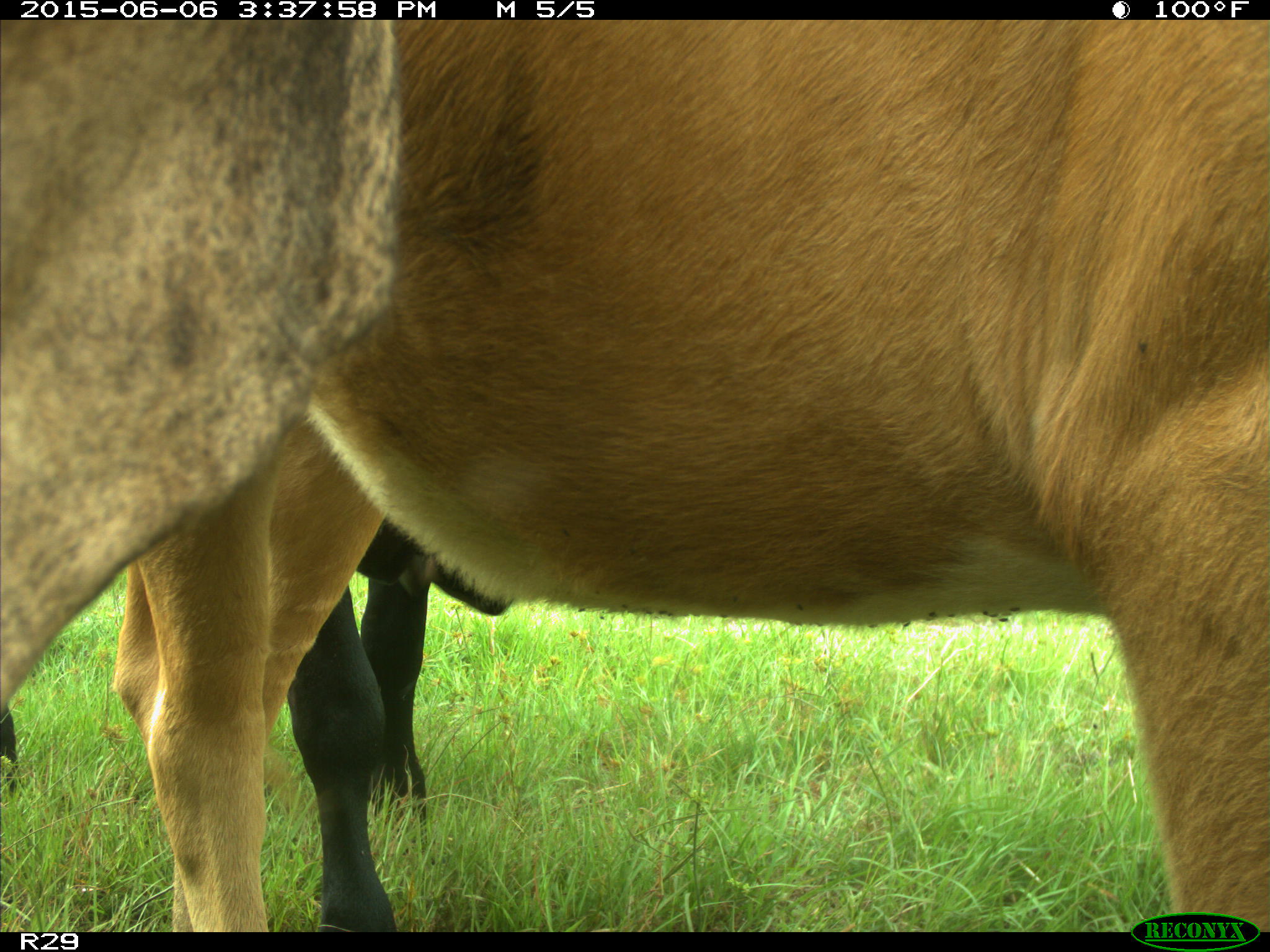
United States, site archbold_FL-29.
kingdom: Animalia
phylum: Chordata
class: Mammalia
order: Artiodactyla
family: Bovidae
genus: Bos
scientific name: Bos taurus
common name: domestic cow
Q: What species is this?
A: Bos taurus (domestic cow).